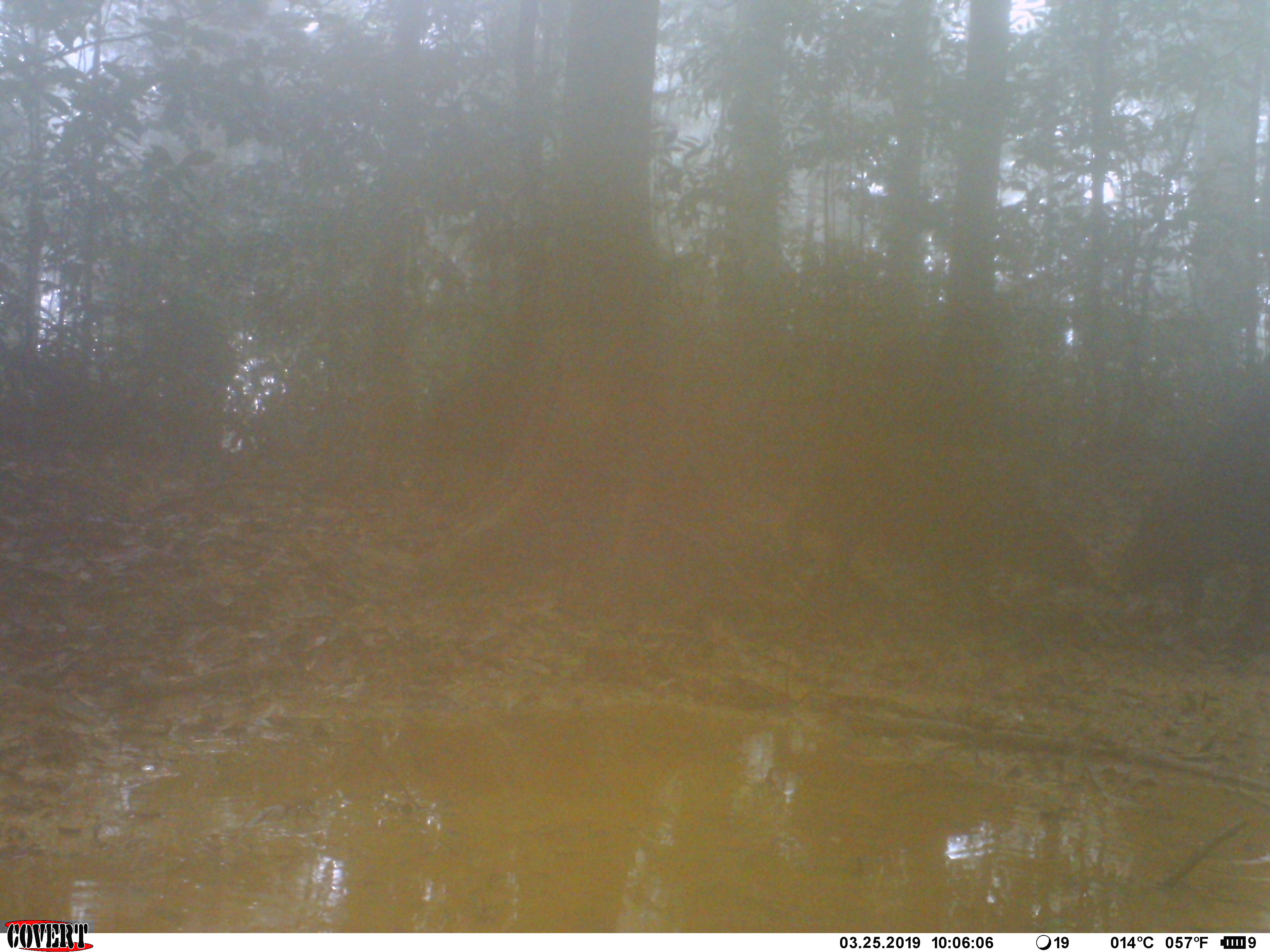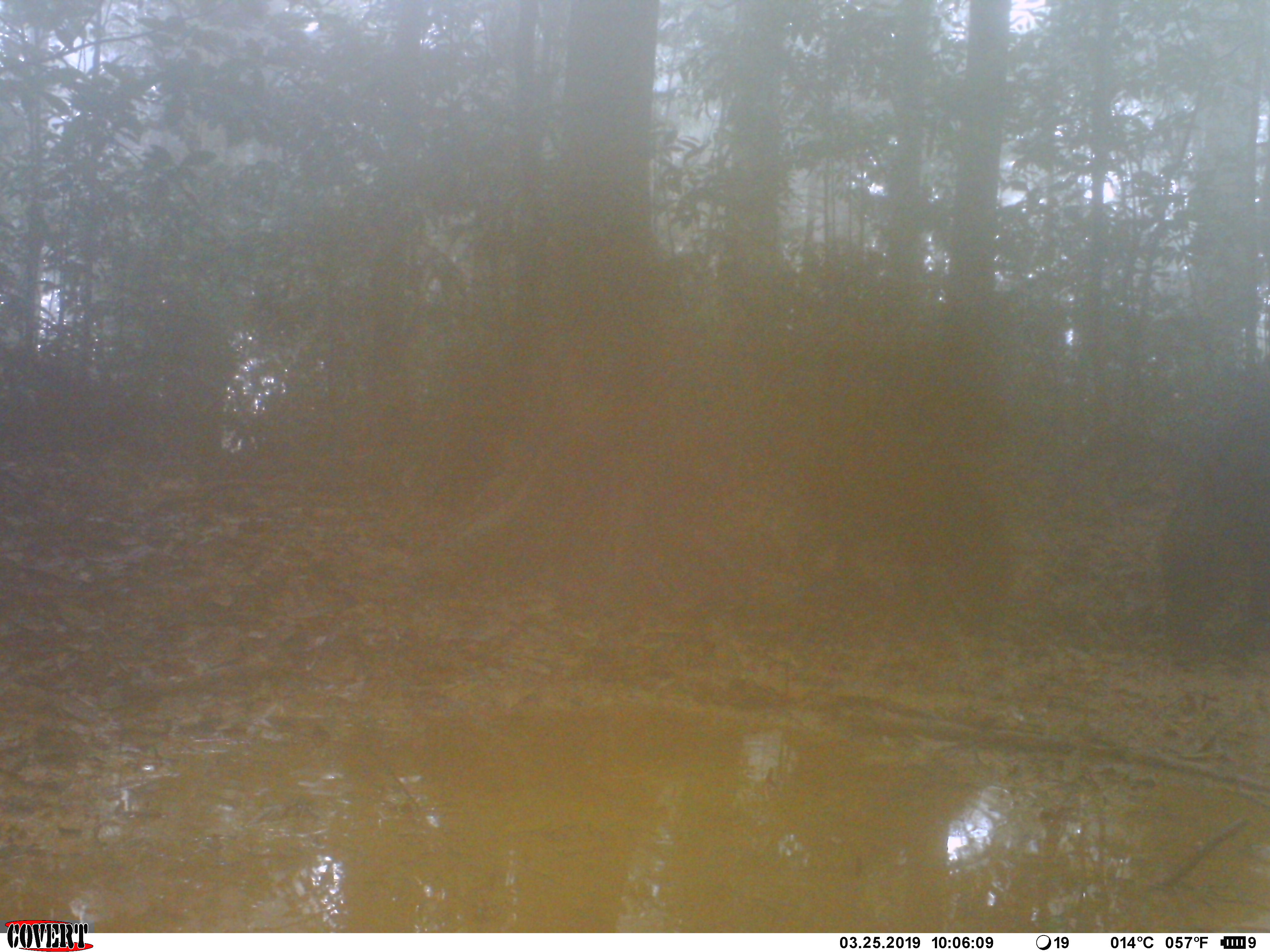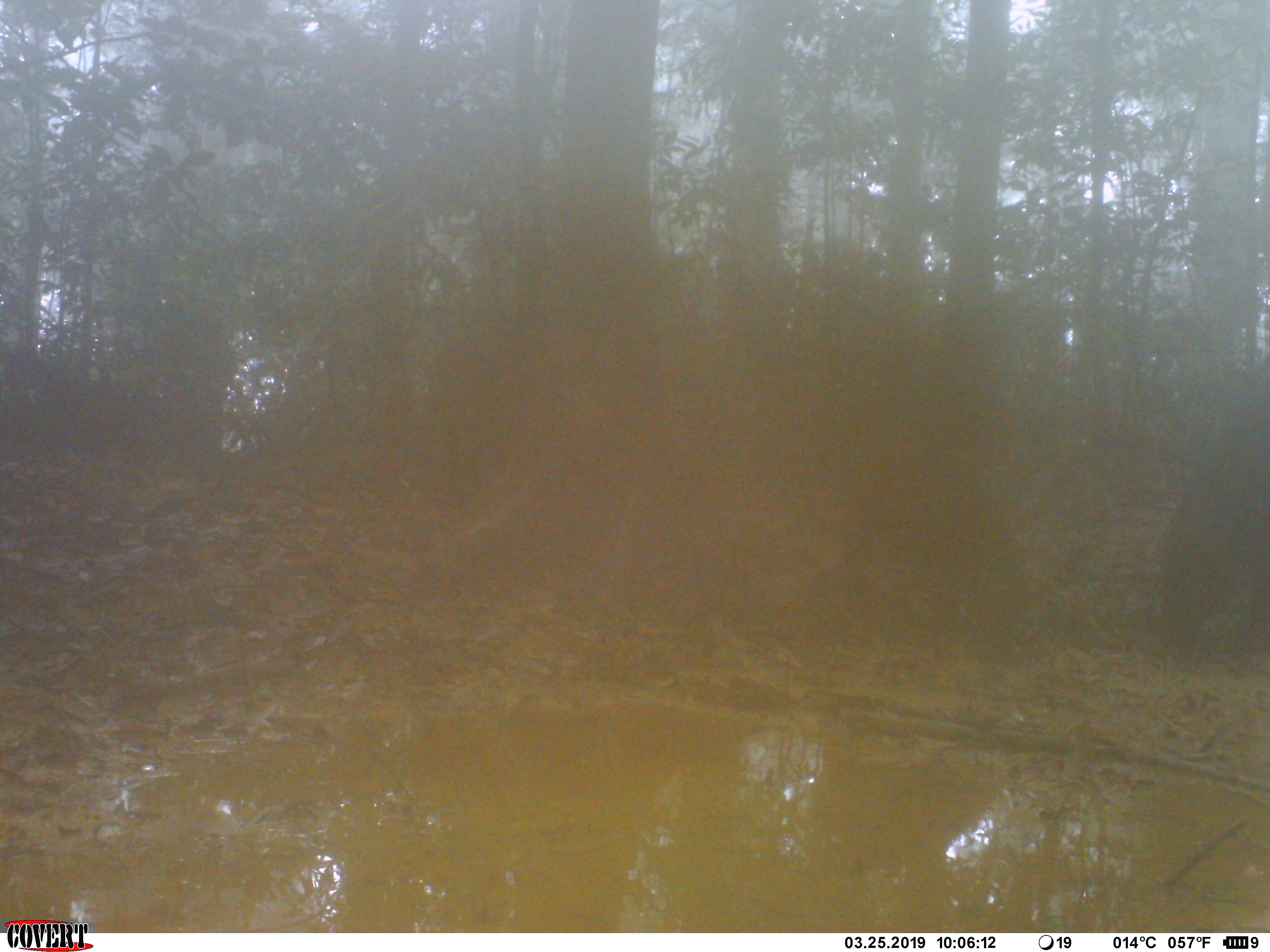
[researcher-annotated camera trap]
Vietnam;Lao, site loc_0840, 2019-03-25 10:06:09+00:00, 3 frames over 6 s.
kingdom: Animalia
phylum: Chordata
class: Mammalia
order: Artiodactyla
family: Suidae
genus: Sus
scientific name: Sus scrofa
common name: eurasian wild pig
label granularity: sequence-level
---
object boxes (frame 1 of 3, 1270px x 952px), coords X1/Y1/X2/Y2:
eurasian wild pig: 784/450/1106/628; 1101/374/1267/639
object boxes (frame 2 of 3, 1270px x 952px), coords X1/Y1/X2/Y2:
eurasian wild pig: 798/404/1013/640; 1157/358/1264/664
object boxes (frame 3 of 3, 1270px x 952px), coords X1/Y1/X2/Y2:
eurasian wild pig: 836/416/1037/665; 1156/352/1268/669